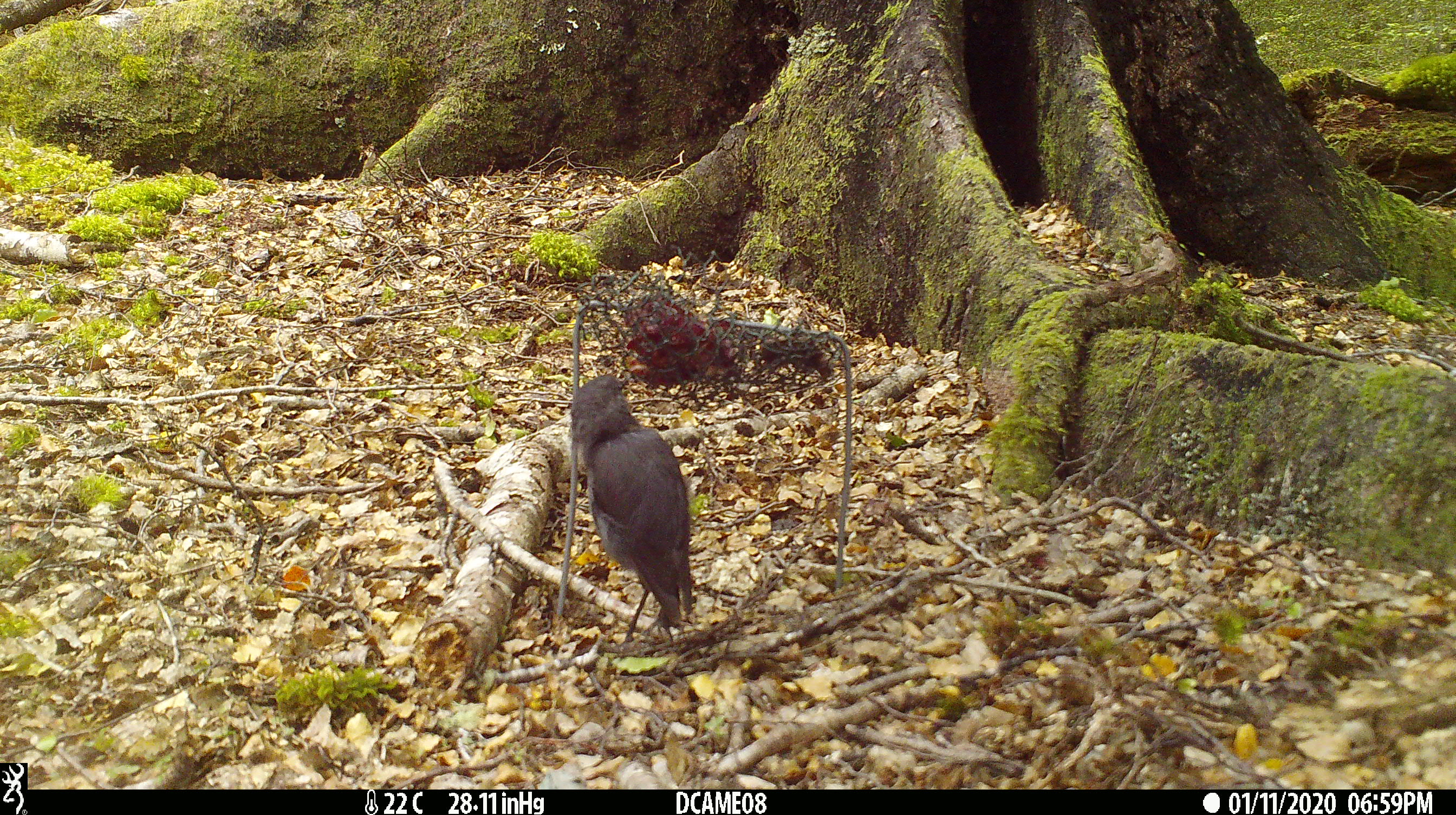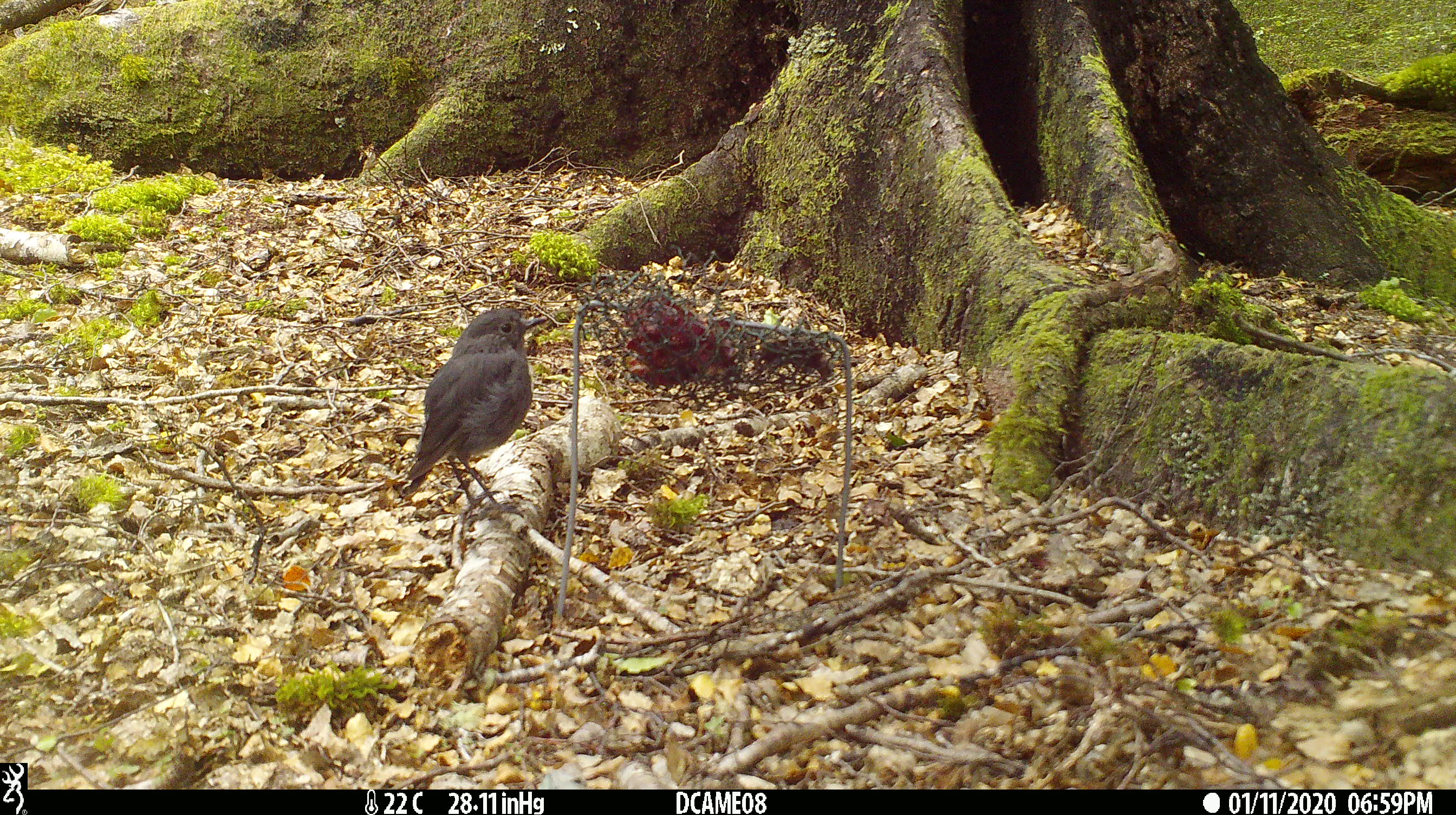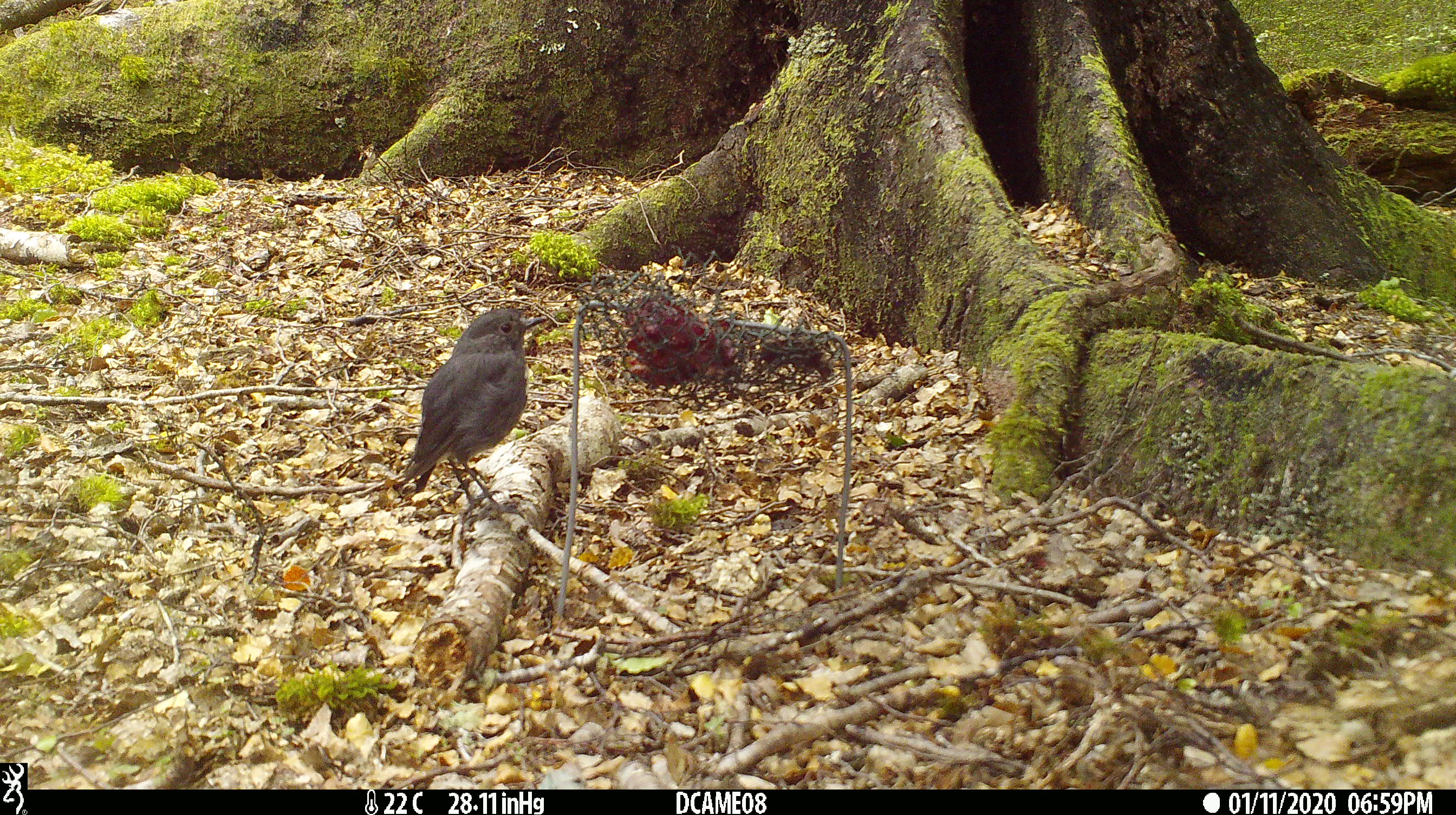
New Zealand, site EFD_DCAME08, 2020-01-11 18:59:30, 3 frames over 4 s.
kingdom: Animalia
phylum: Chordata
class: Aves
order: Passeriformes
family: Petroicidae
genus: Petroica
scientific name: Petroica australis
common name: new zealand robin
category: robin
Robin (new zealand robin) (Petroica australis).